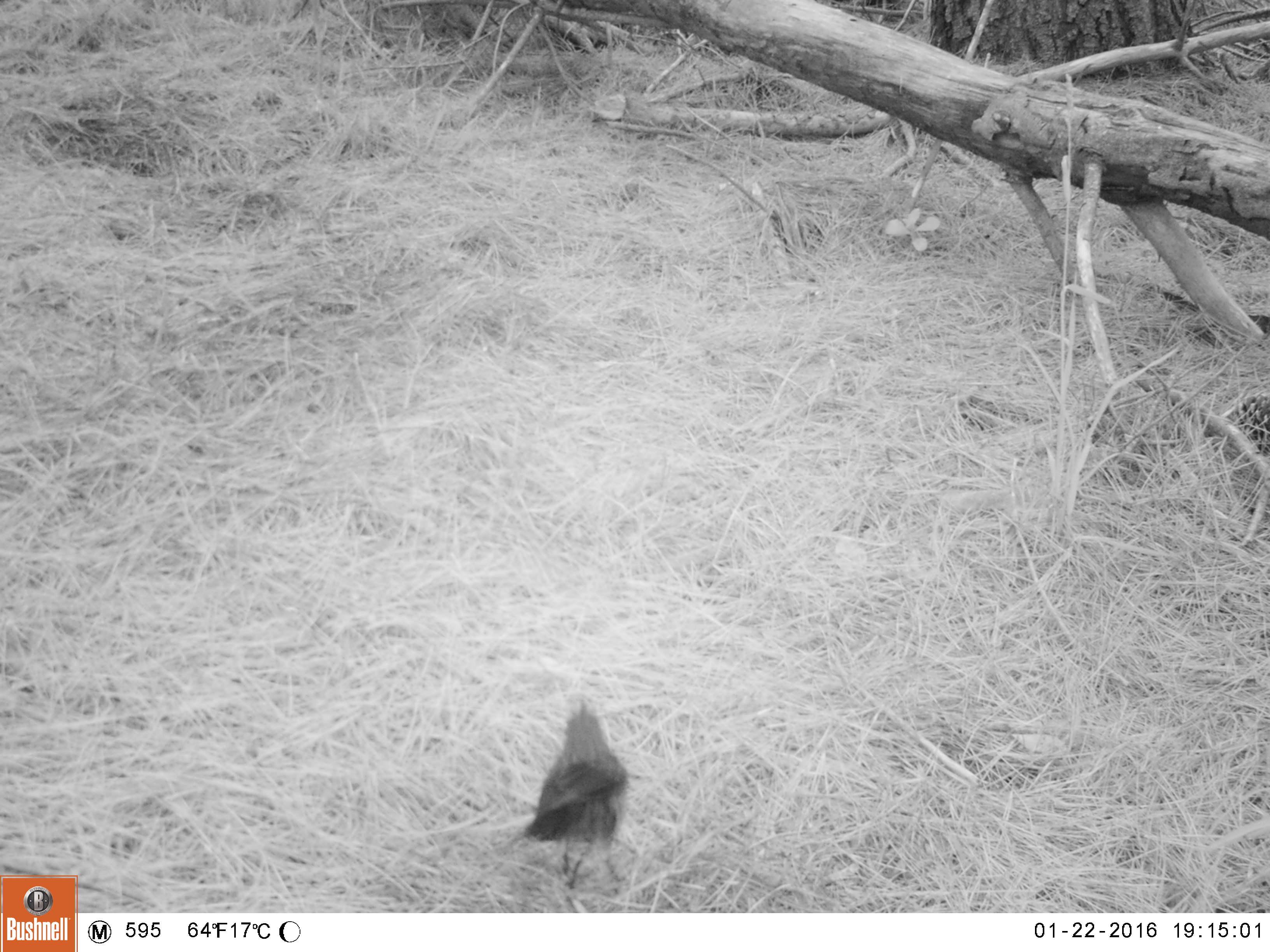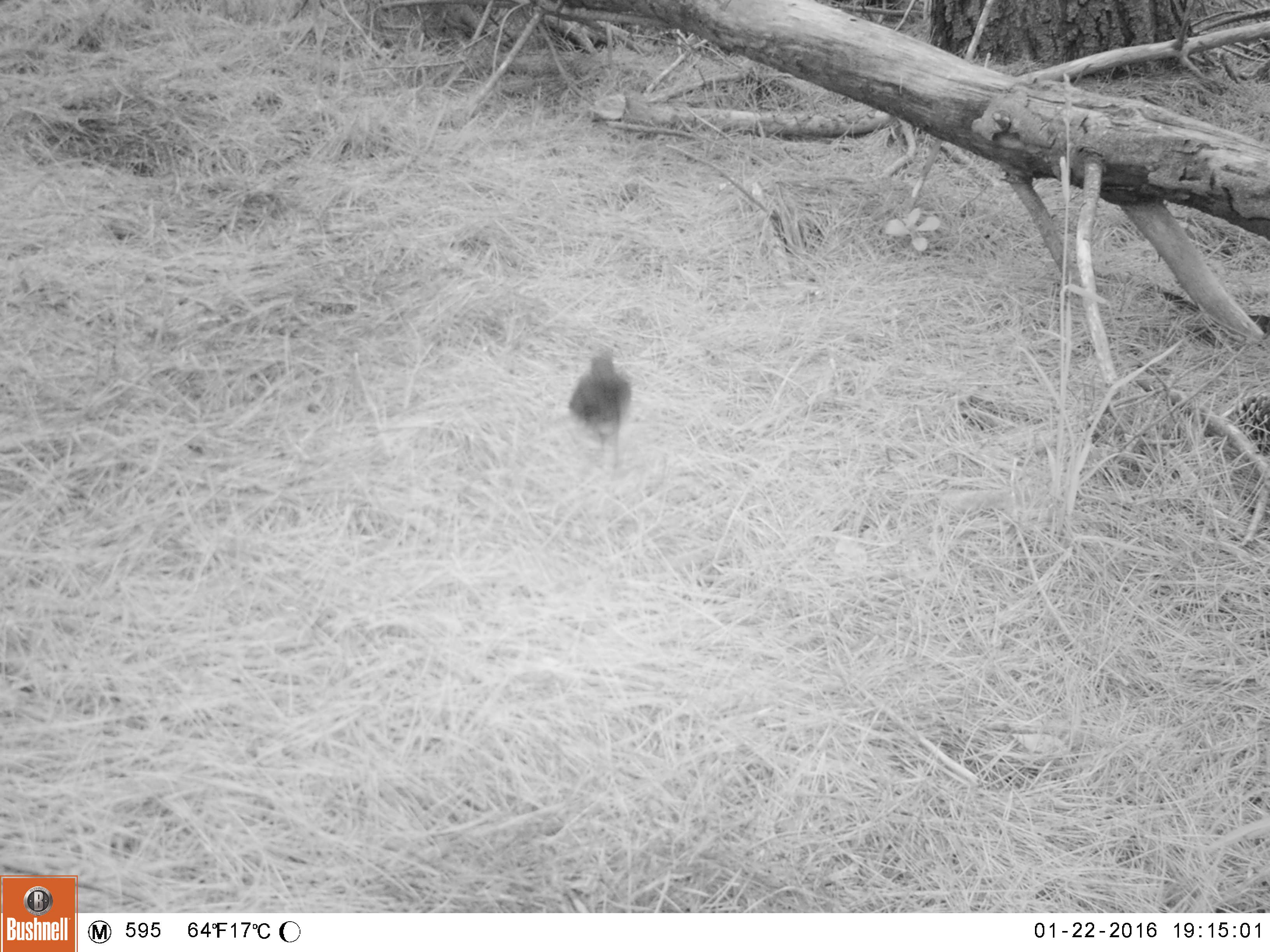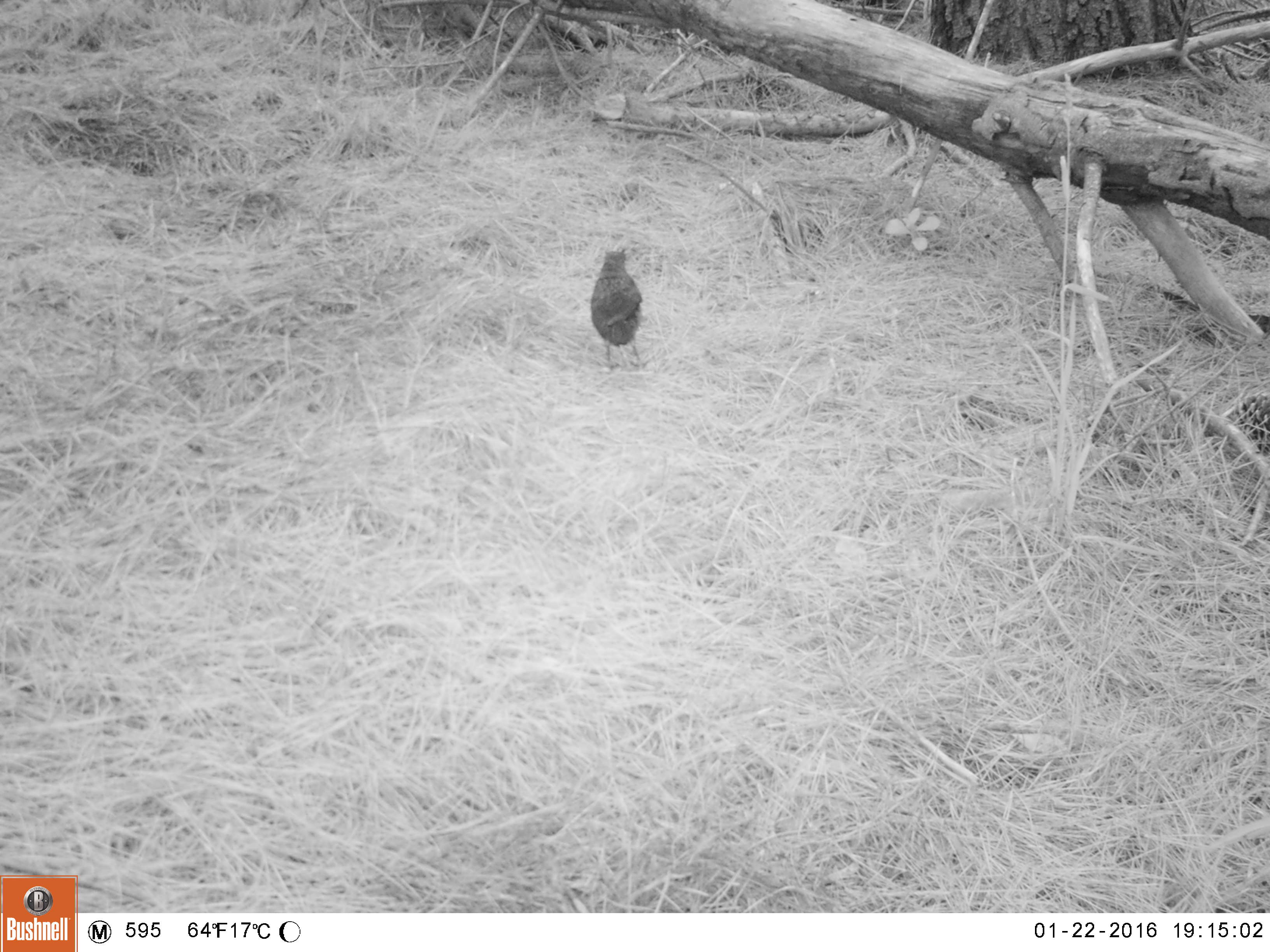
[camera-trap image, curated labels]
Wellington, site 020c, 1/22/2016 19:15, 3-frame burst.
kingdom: Animalia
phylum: Chordata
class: Aves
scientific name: Aves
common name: bird